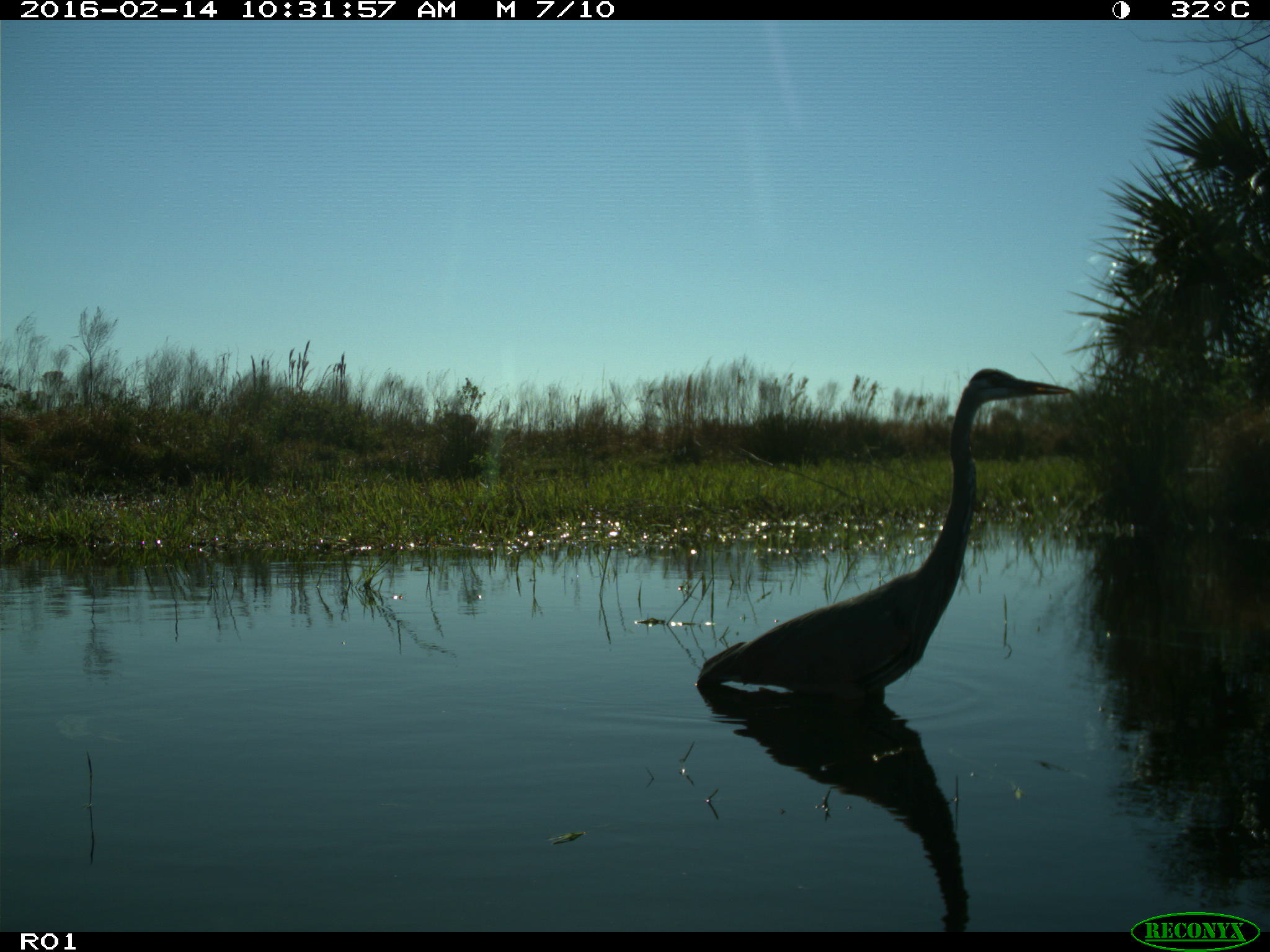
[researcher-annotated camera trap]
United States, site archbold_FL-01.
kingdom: Animalia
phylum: Chordata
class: Aves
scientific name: Aves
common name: birds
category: unidentified bird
Unidentified bird (birds) (Aves).